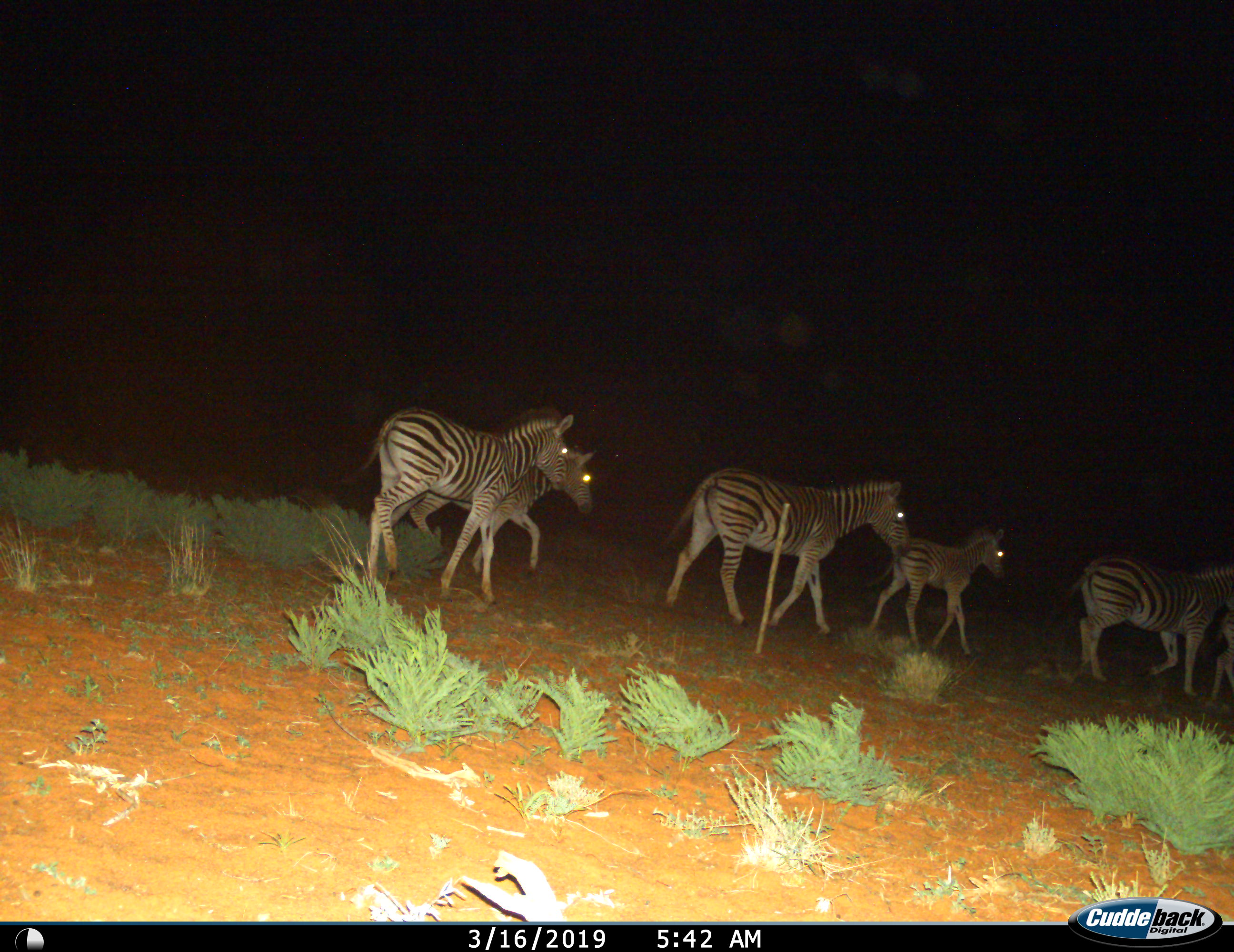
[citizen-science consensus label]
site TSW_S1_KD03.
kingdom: Animalia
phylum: Chordata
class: Mammalia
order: Perissodactyla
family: Equidae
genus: Equus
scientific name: Equus quagga burchellii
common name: burchell's zebra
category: zebraburchells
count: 6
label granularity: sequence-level